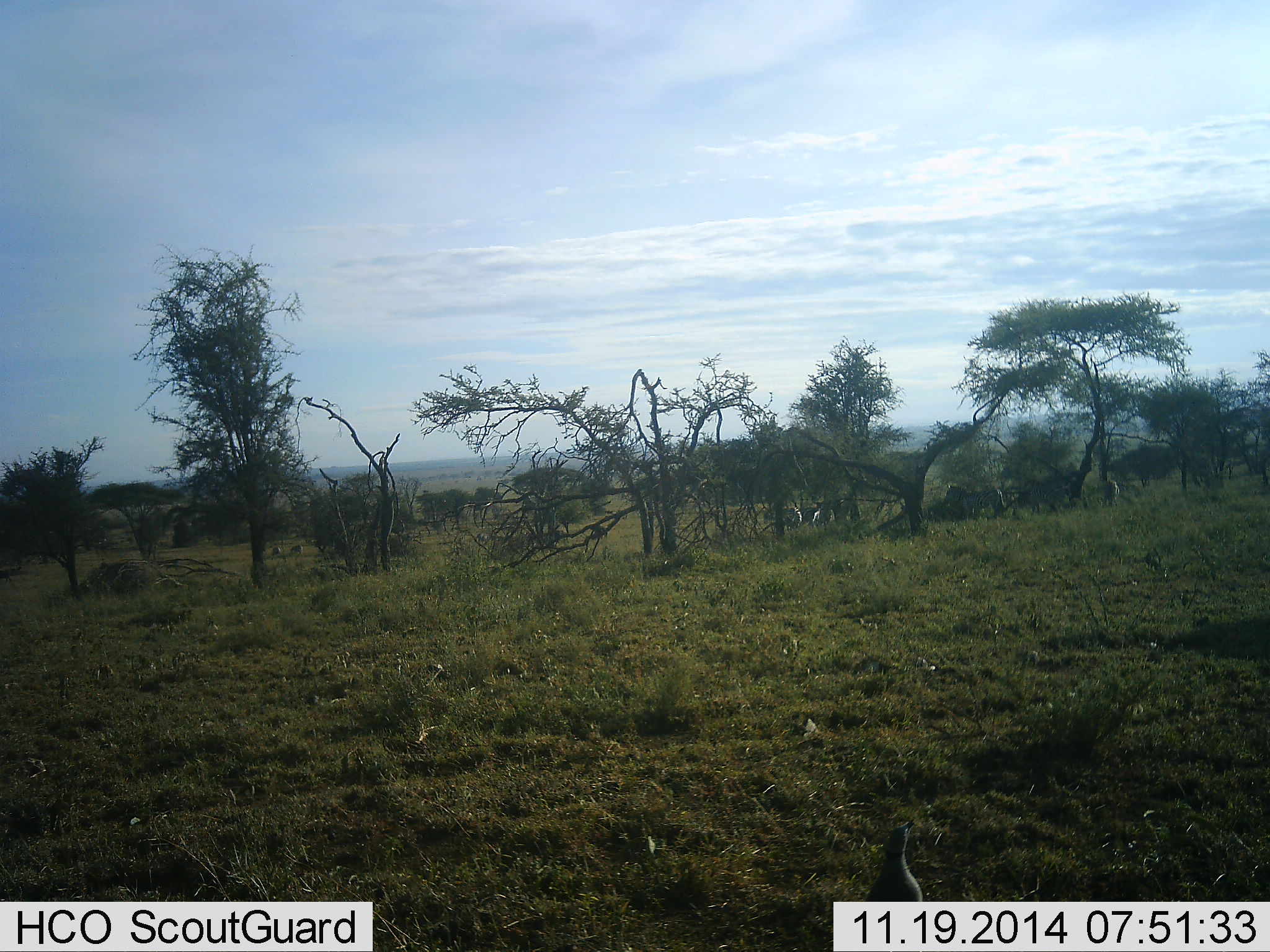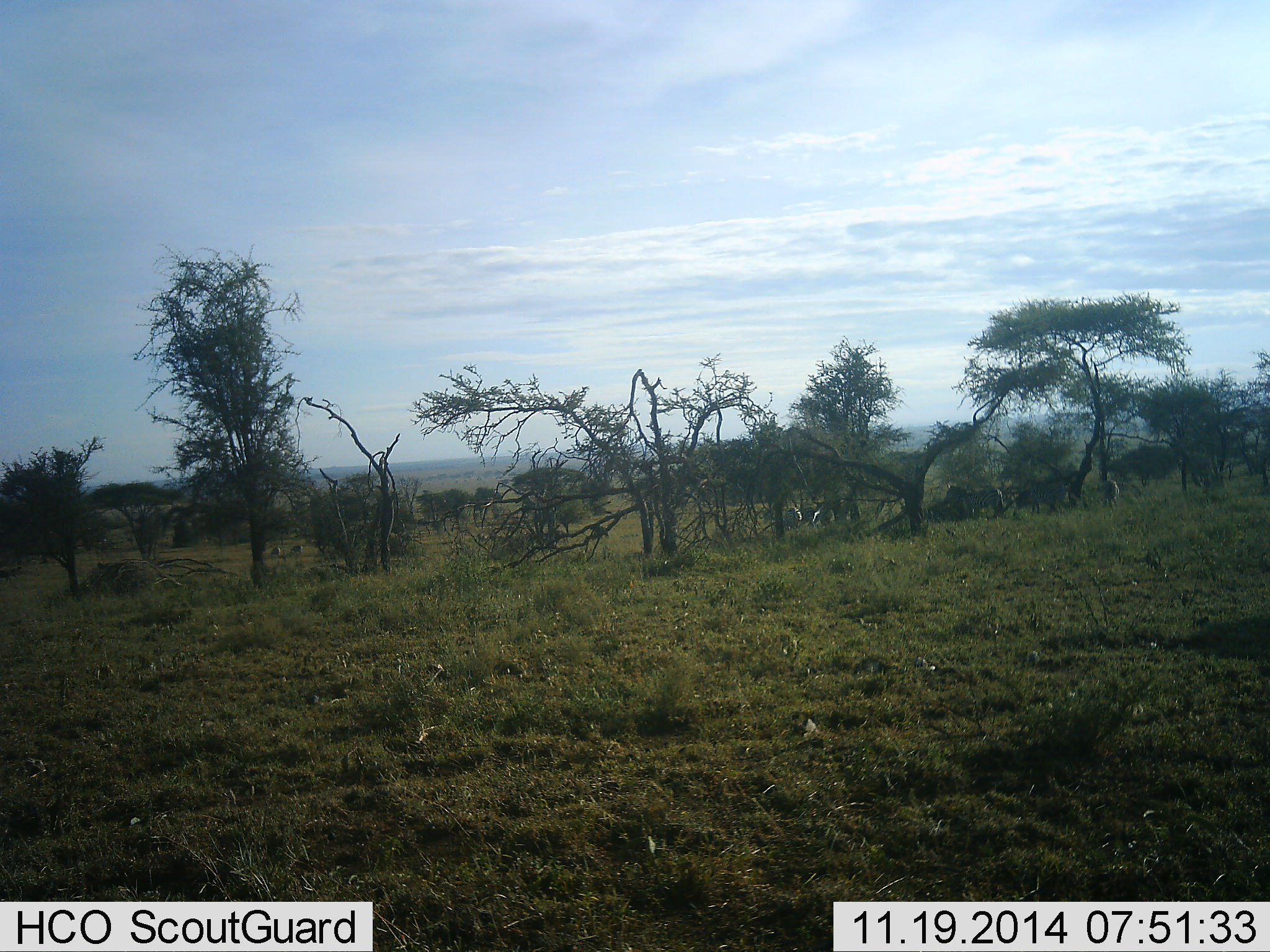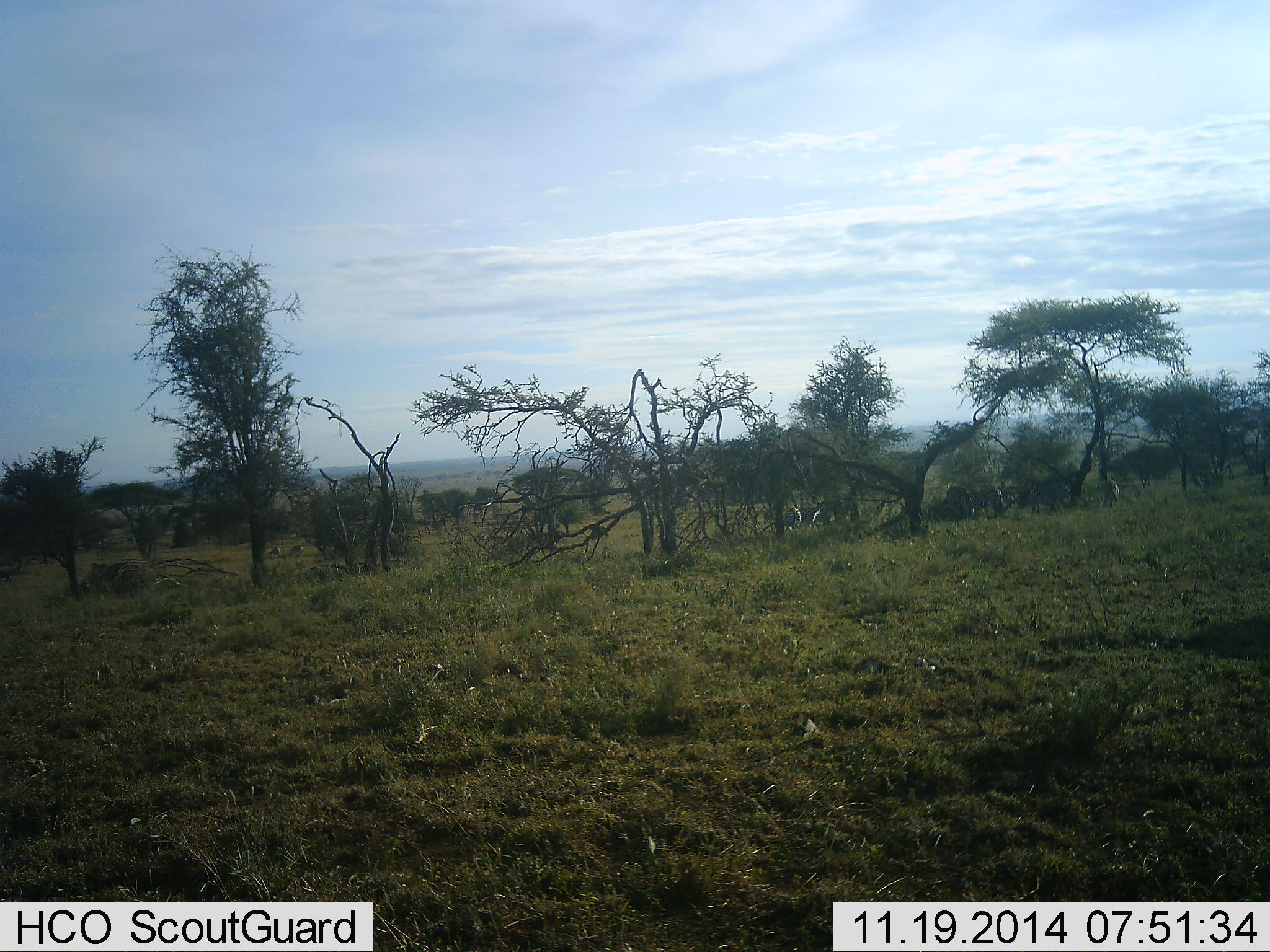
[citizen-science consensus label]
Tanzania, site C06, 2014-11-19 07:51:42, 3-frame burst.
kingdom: Animalia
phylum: Chordata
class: Aves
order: Galliformes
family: Numididae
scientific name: Numididae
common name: guinea fowl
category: guineafowl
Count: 1.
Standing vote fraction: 40%.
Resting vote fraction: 0%.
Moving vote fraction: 40%.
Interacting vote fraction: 0%.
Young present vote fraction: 0%.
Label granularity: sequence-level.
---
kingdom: Animalia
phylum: Chordata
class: Mammalia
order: Perissodactyla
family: Equidae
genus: Equus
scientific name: Equus quagga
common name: plains zebra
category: zebra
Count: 5.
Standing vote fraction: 57%.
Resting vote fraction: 0%.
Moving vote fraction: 14%.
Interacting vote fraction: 0%.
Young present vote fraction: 0%.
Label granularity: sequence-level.